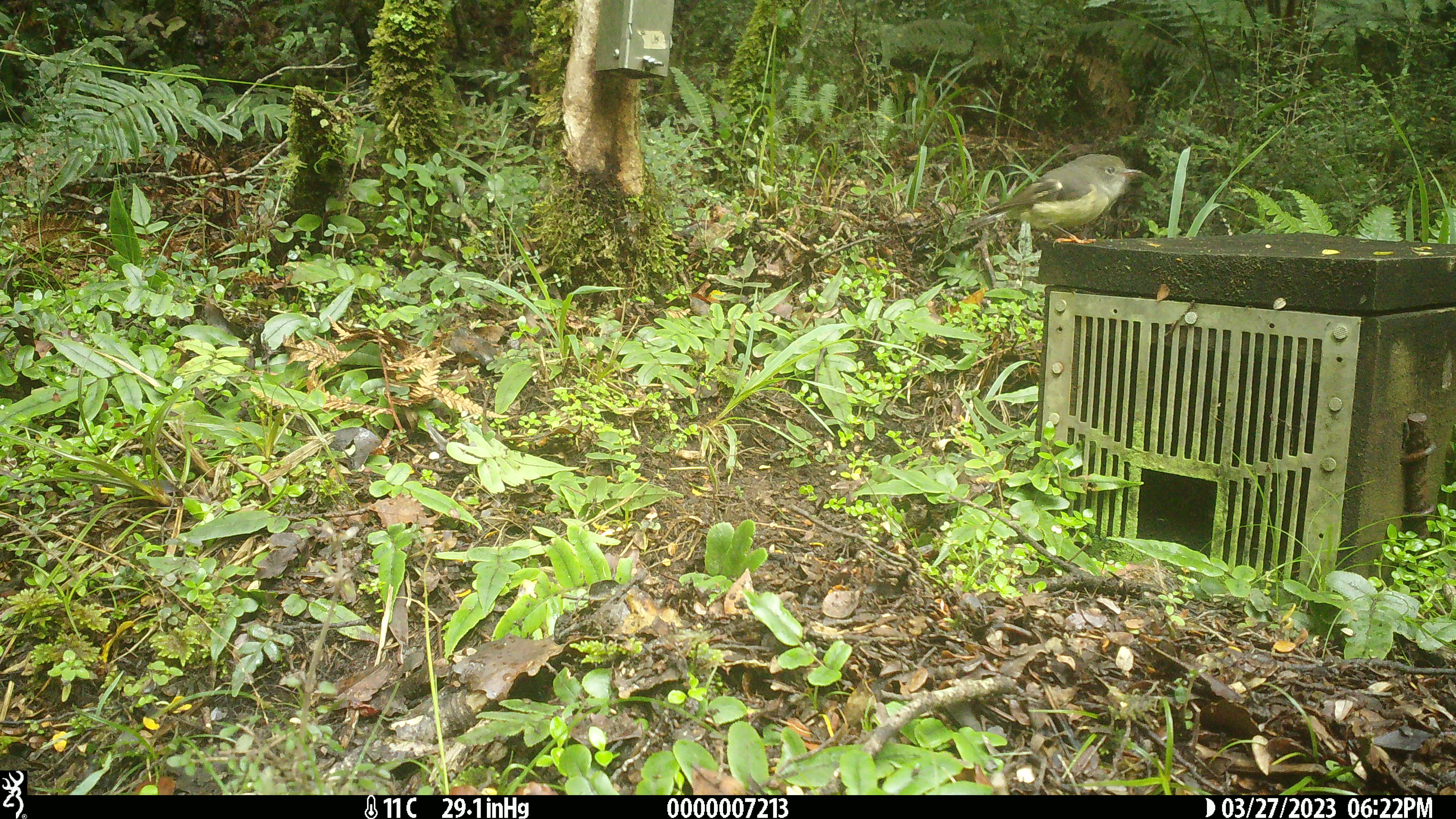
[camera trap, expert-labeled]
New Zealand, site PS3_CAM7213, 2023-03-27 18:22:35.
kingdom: Animalia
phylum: Chordata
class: Aves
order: Passeriformes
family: Petroicidae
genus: Petroica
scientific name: Petroica macrocephala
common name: tomtit